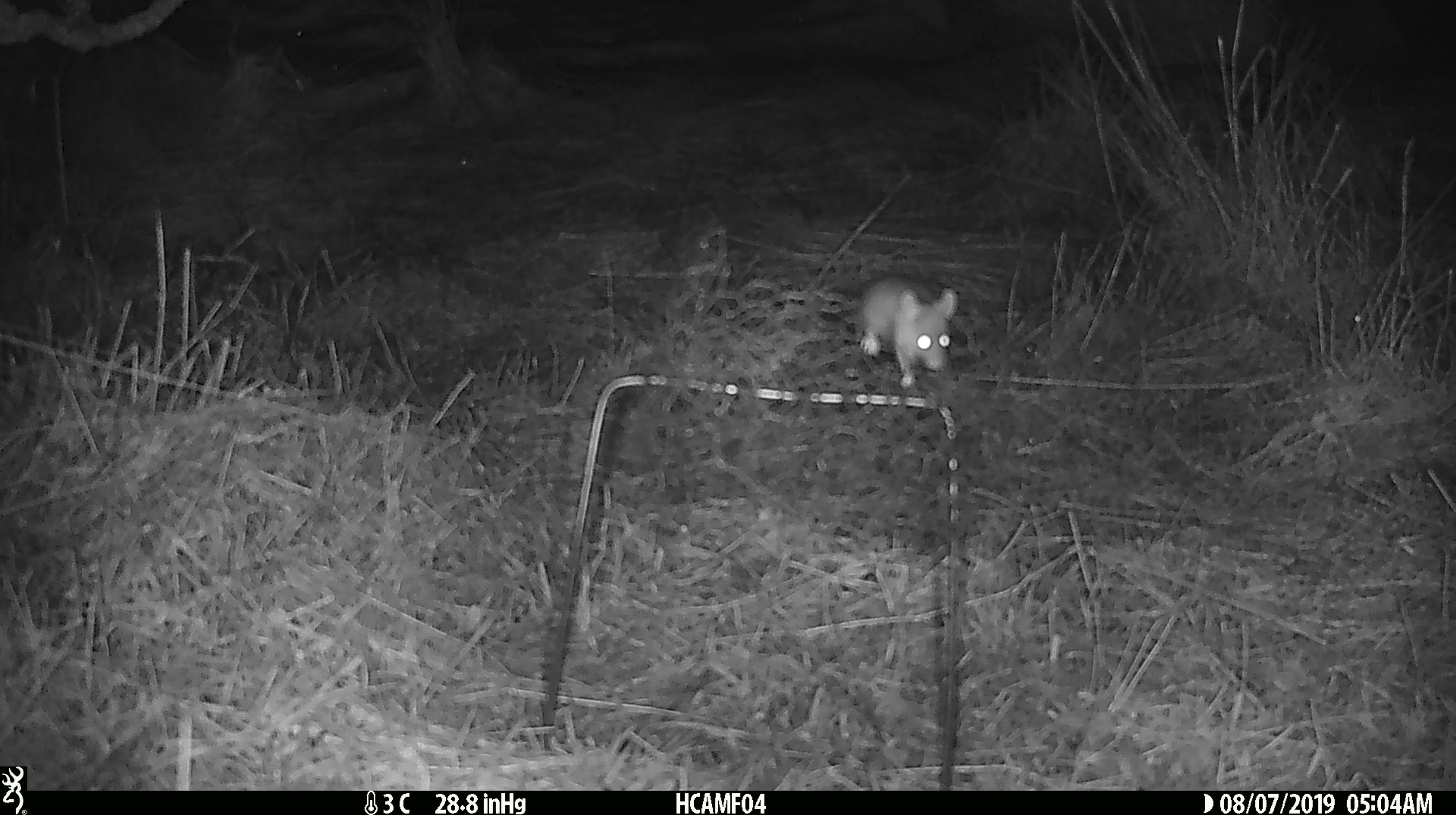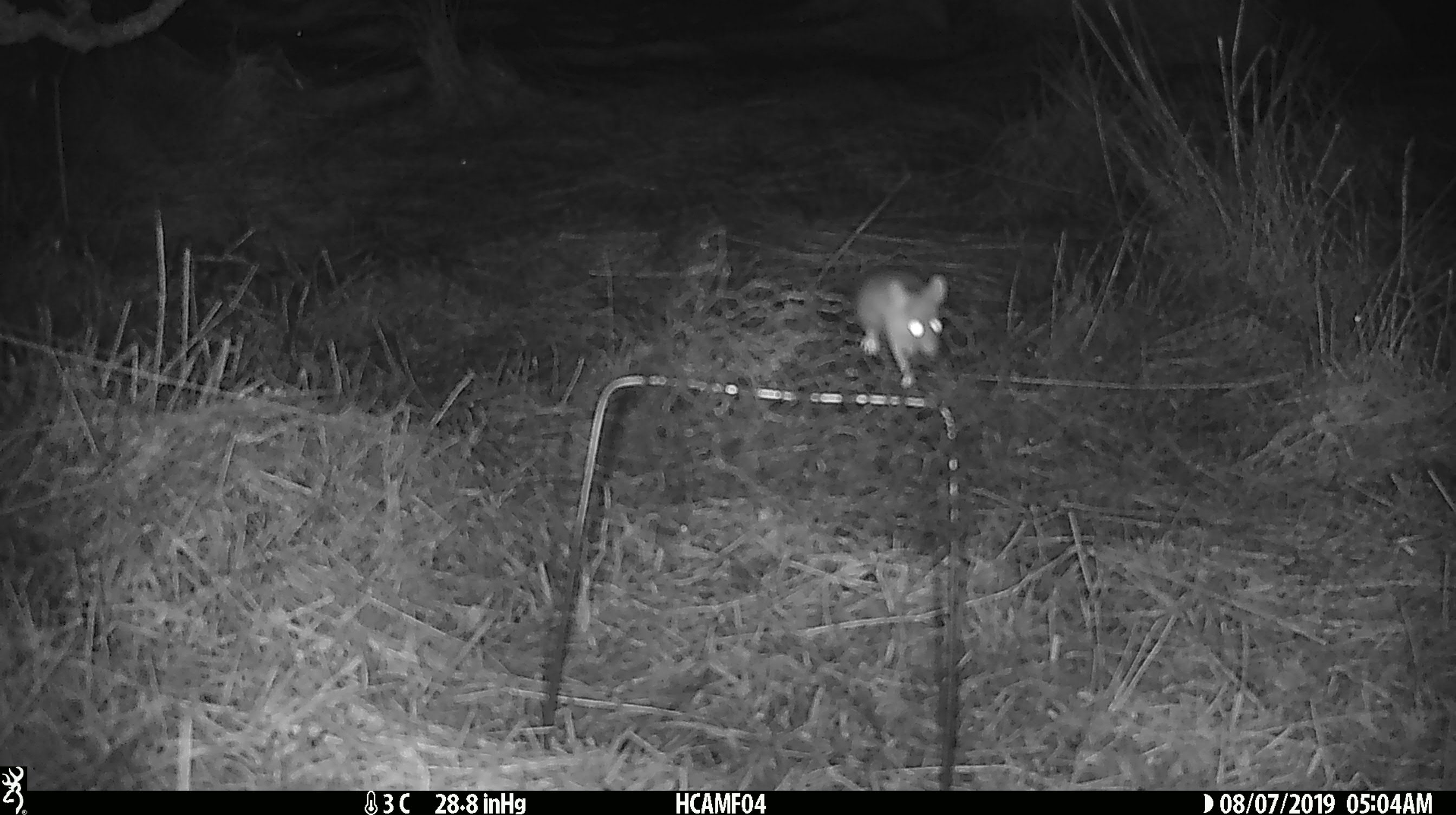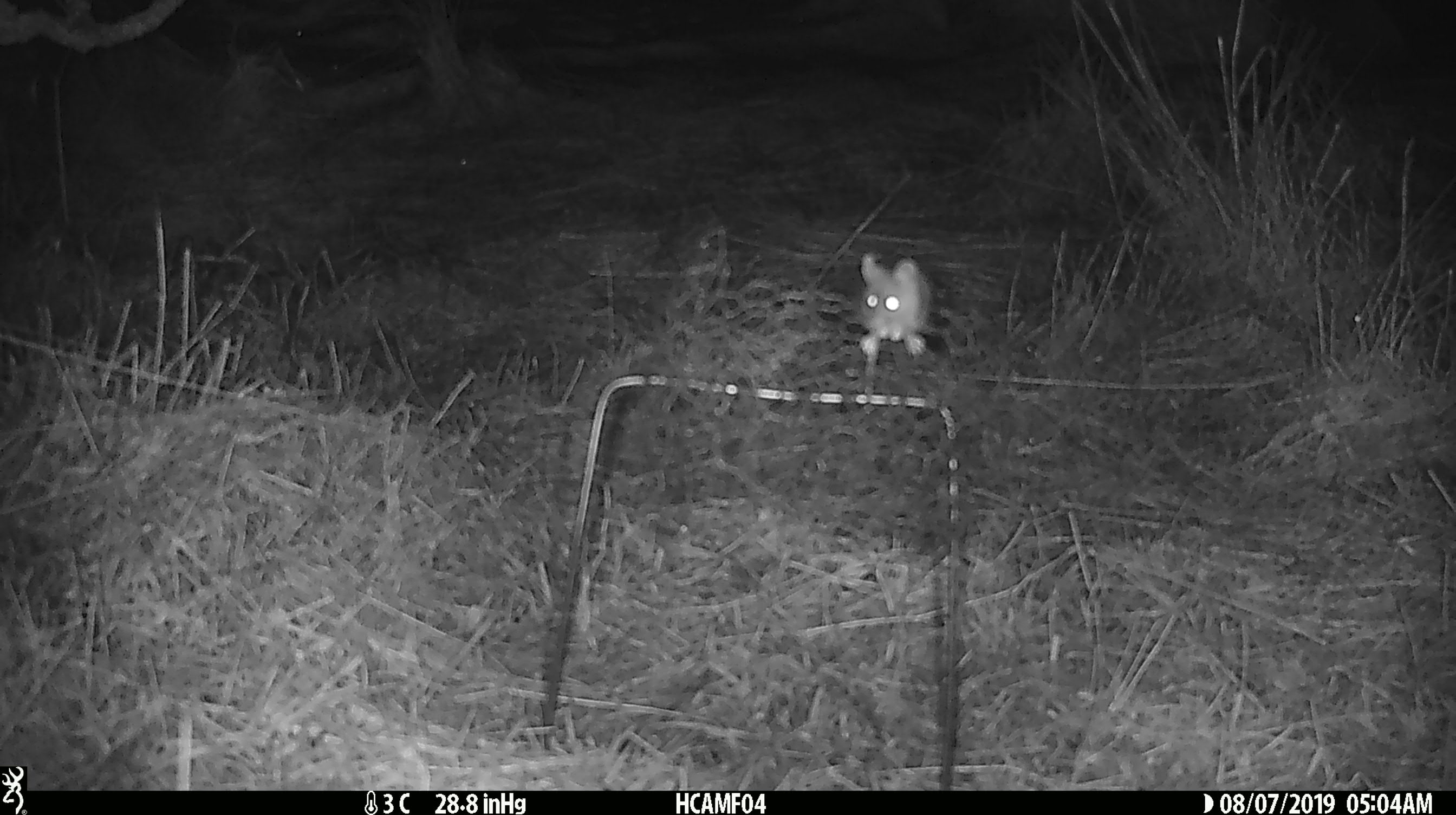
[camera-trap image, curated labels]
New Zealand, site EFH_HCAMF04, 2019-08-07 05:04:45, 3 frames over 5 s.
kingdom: Animalia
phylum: Chordata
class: Mammalia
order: Rodentia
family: Muridae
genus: Mus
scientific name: Mus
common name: mouse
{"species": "mouse (Mus)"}